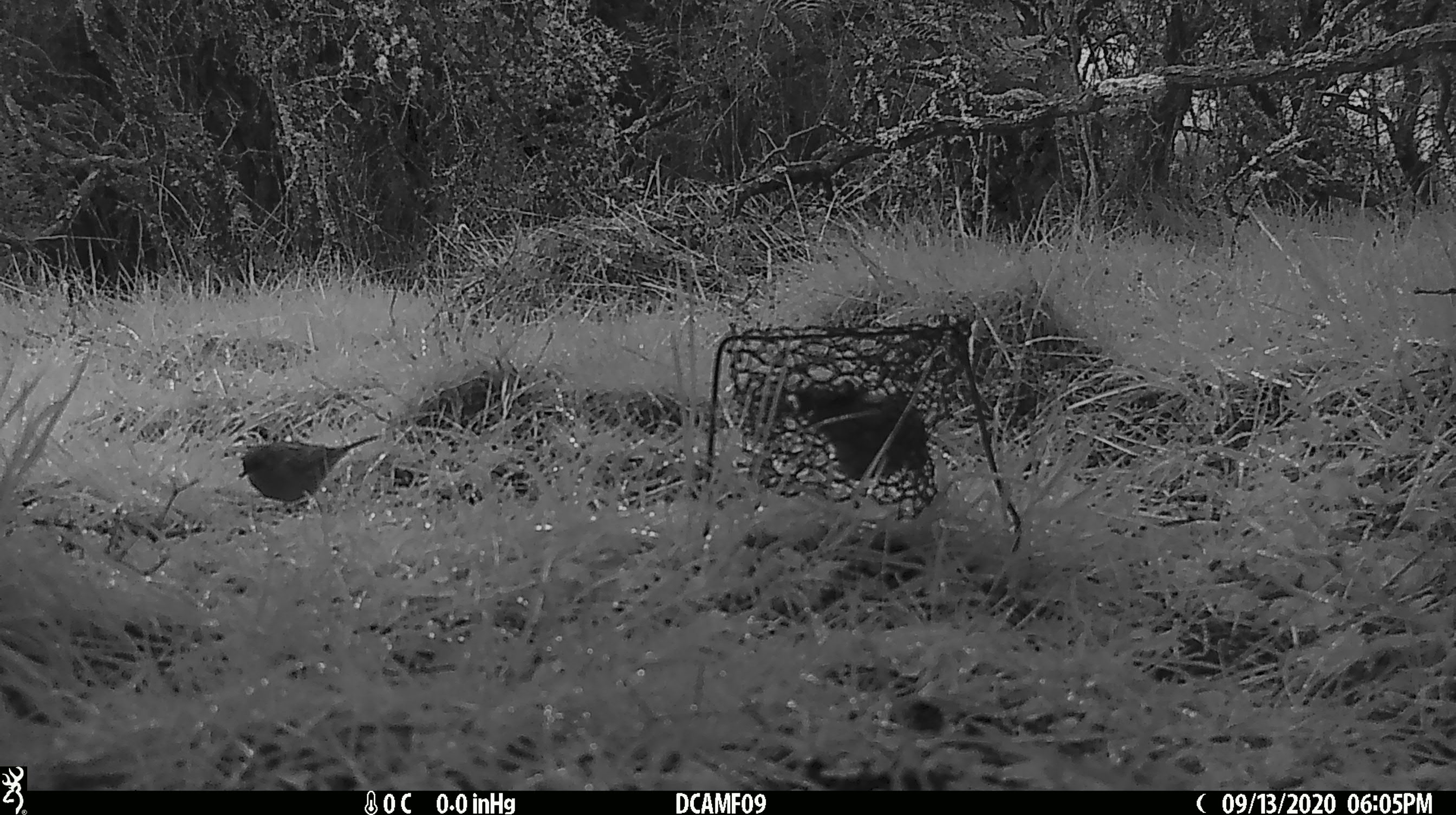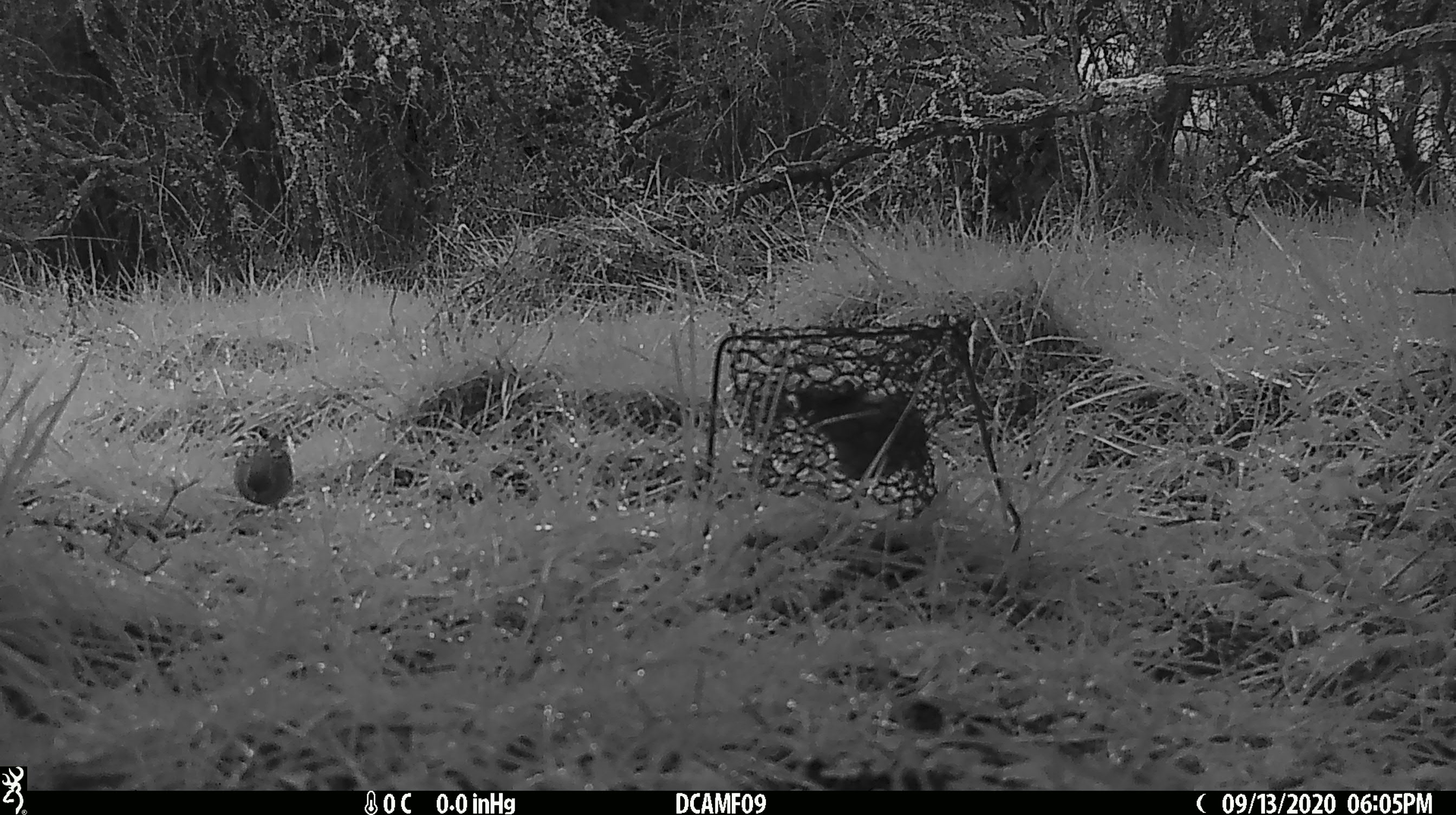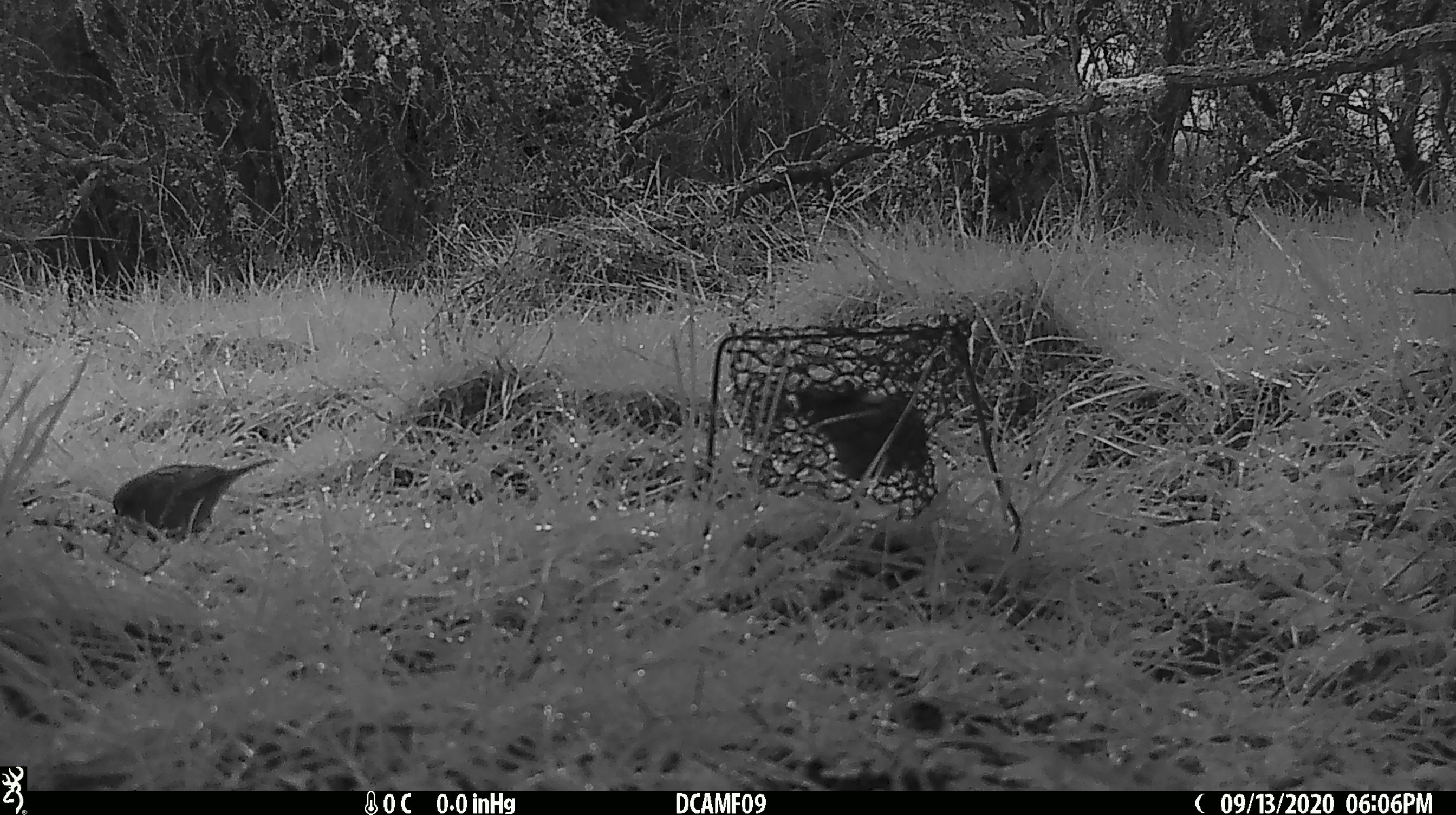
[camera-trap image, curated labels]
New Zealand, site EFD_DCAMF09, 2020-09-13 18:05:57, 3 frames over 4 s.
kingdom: Animalia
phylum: Chordata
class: Aves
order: Passeriformes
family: Prunellidae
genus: Prunella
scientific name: Prunella modularis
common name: dunnock